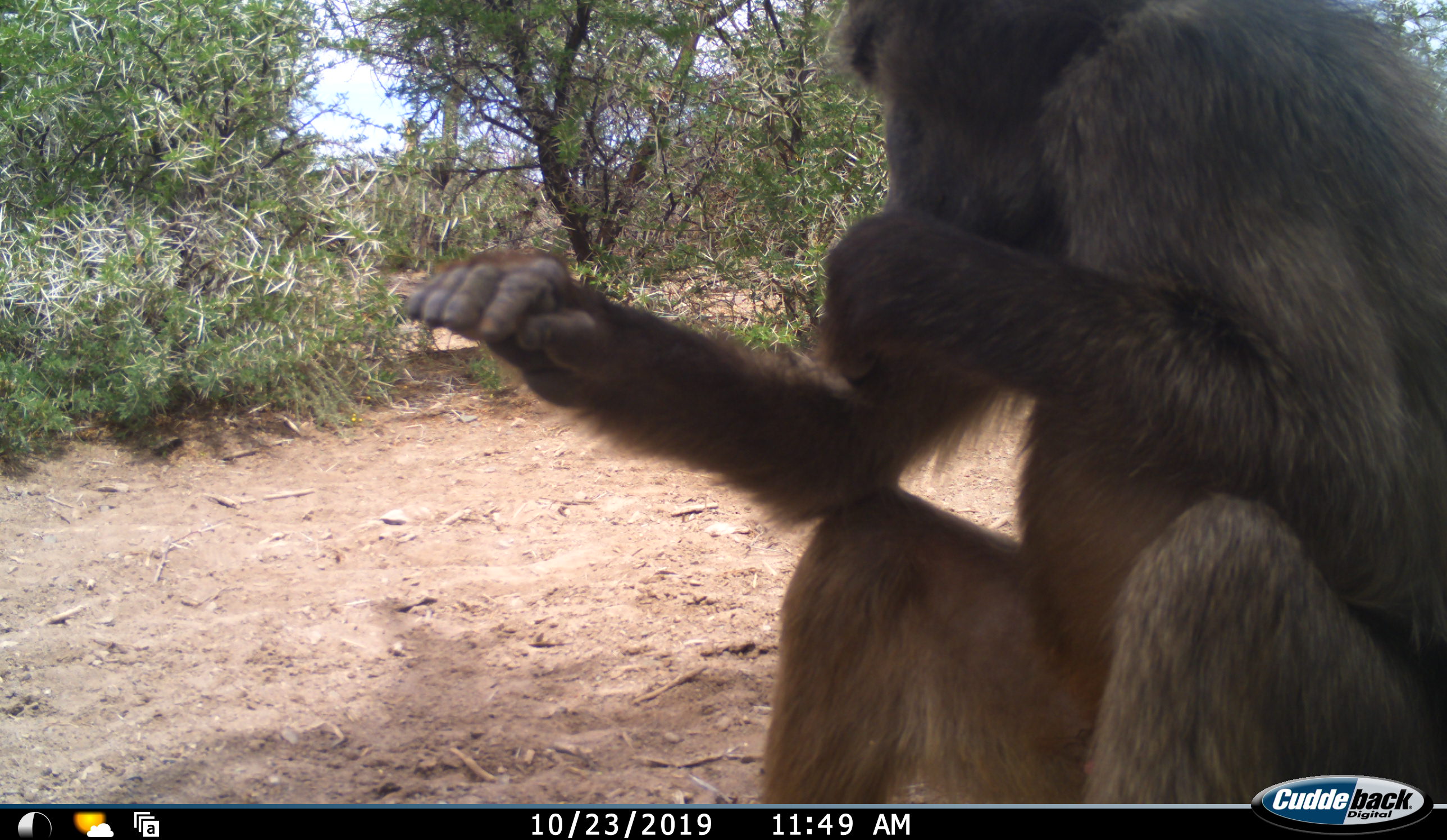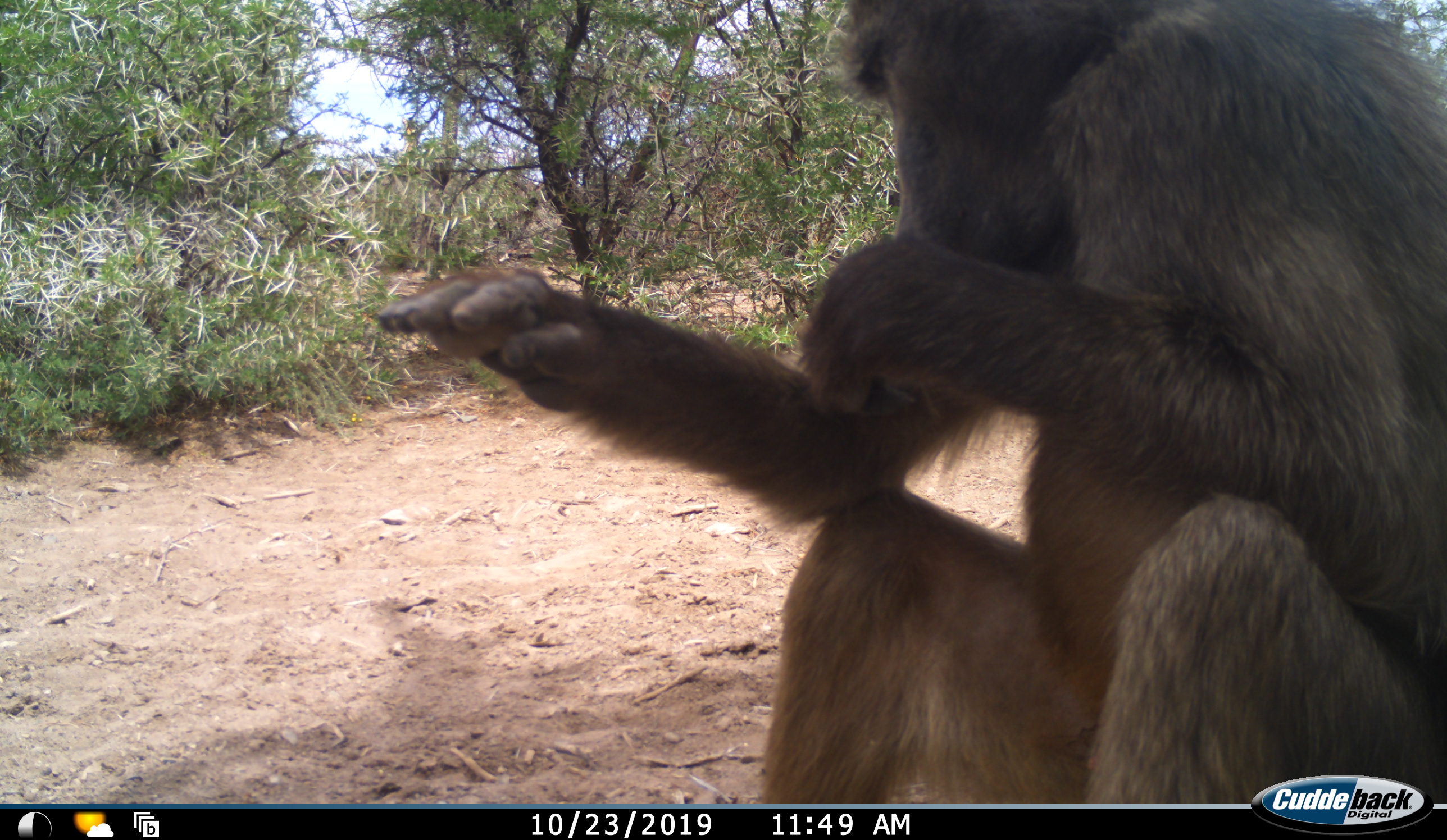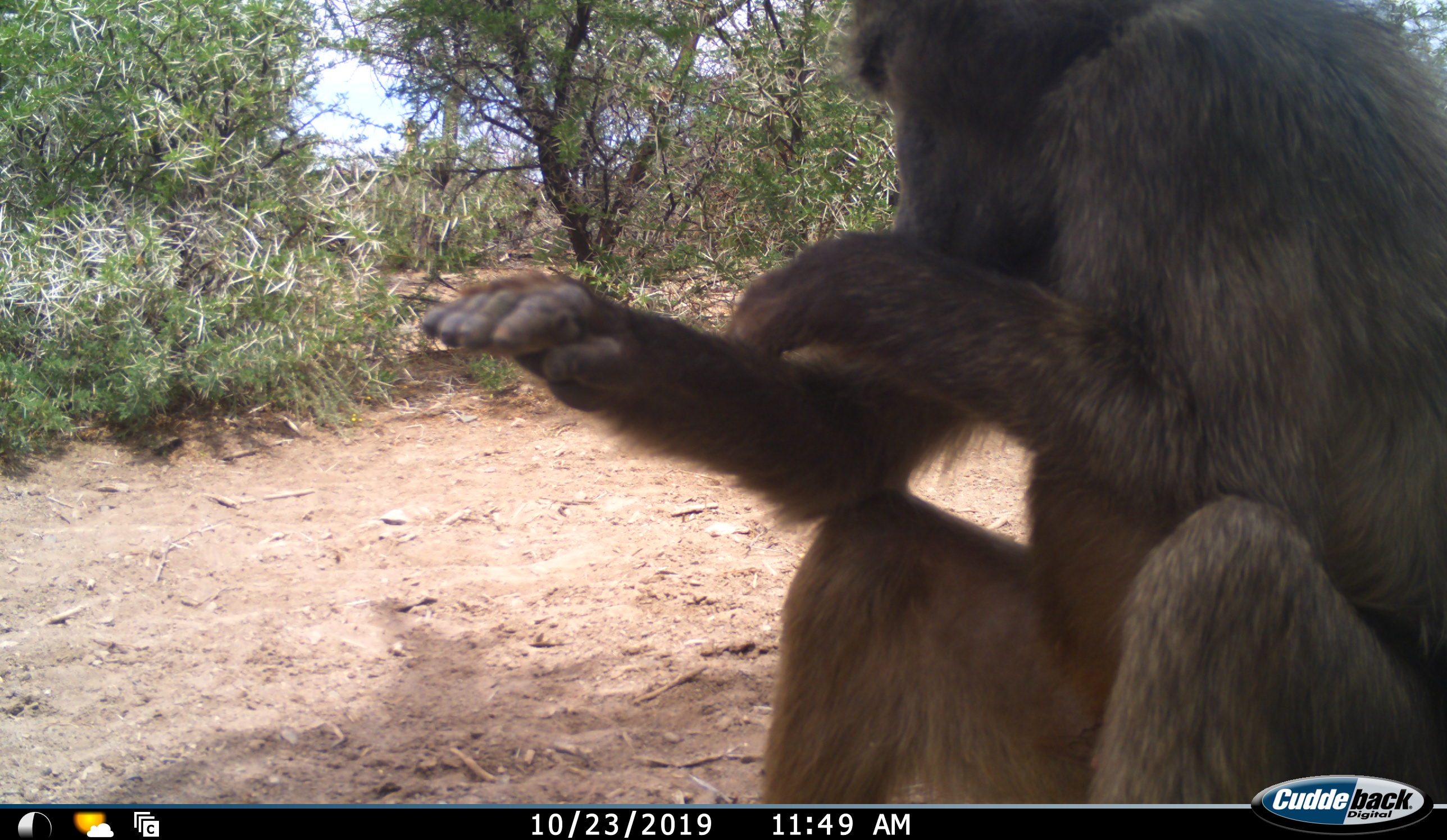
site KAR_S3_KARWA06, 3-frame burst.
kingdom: Animalia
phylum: Chordata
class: Mammalia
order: Primates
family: Cercopithecidae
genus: Papio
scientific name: Papio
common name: baboon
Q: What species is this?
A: Baboon (Papio).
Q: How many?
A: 1.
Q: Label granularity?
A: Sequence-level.